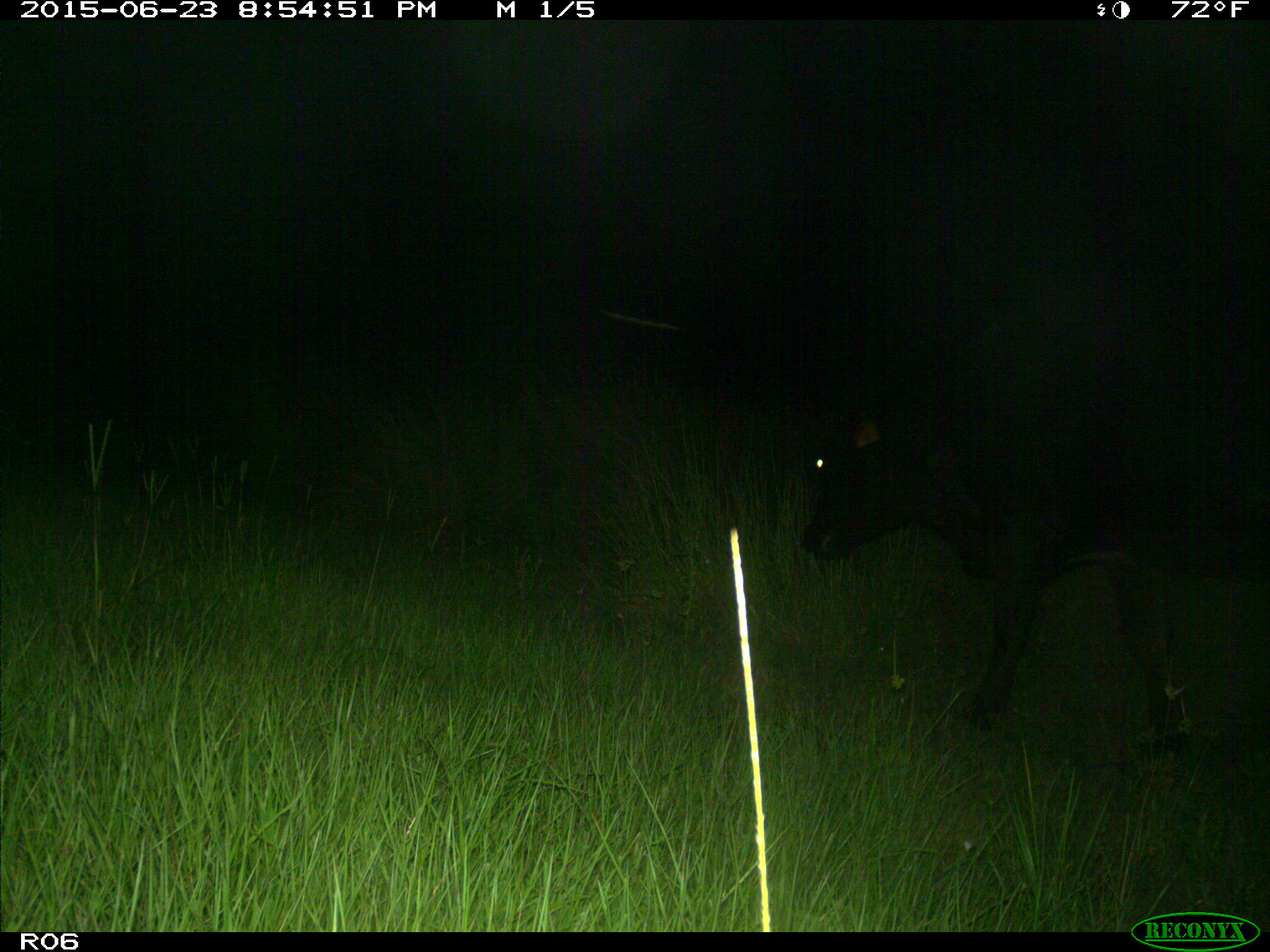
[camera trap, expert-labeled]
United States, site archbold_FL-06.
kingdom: Animalia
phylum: Chordata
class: Mammalia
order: Artiodactyla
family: Bovidae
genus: Bos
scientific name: Bos taurus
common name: domestic cow